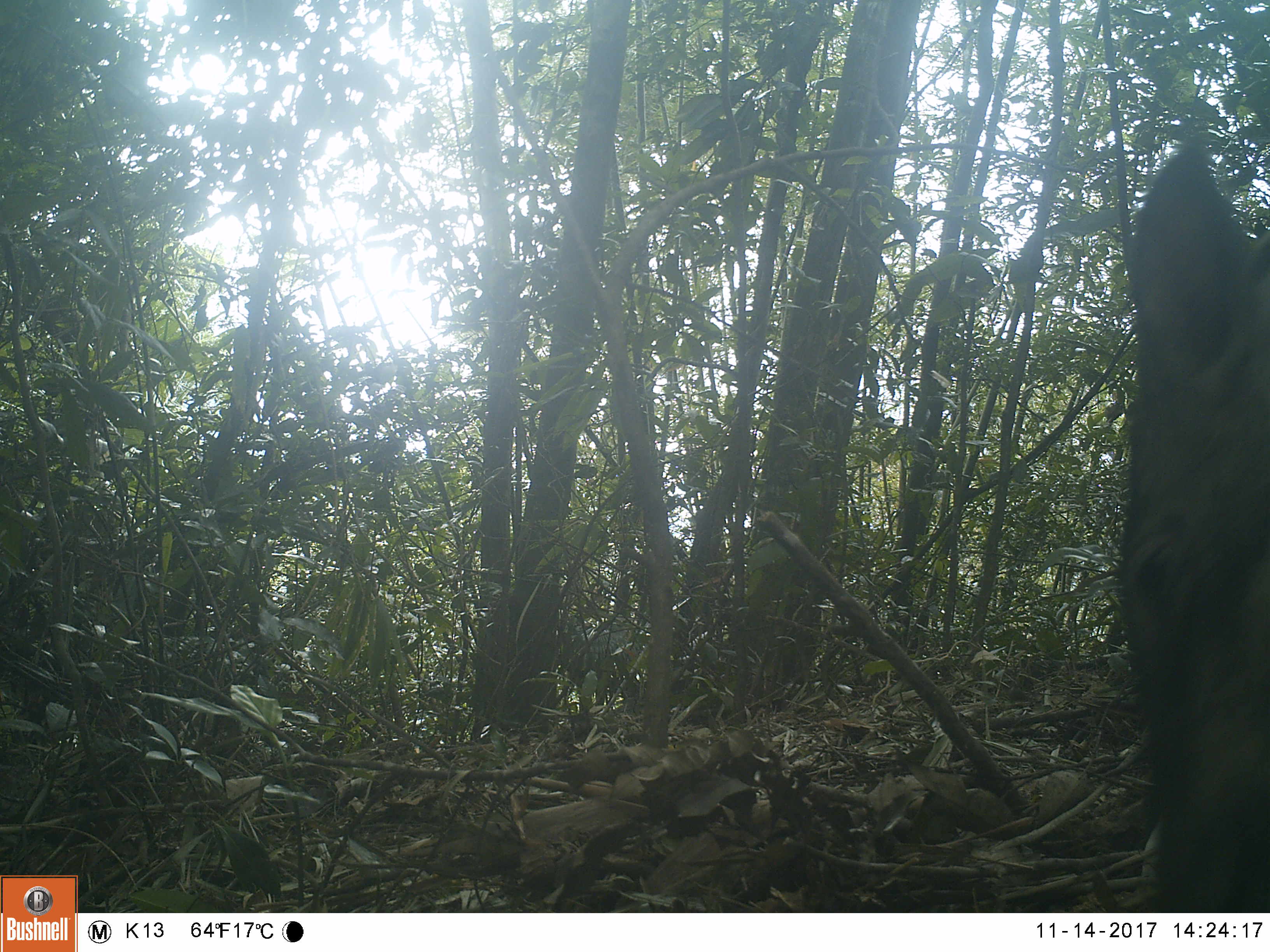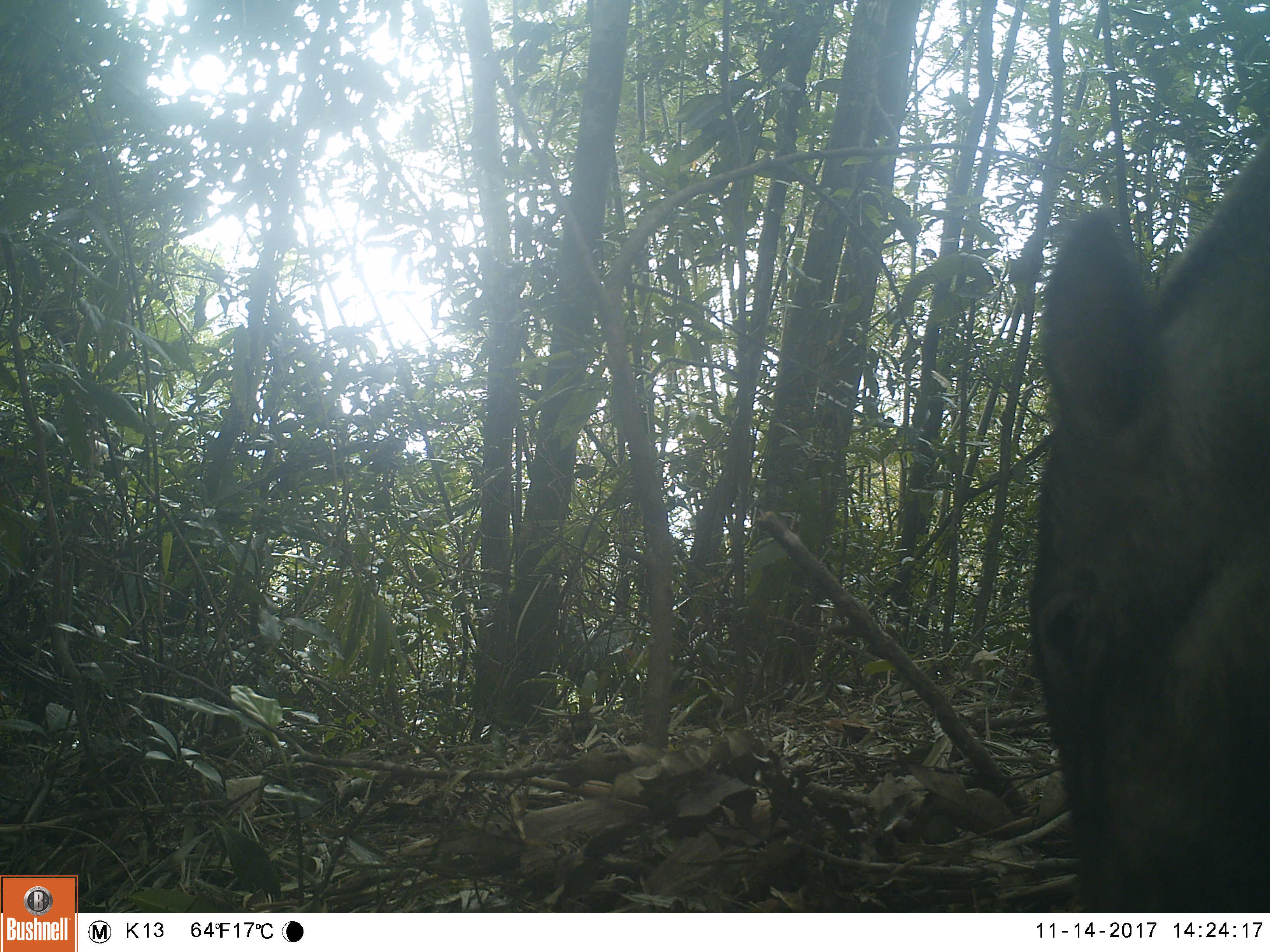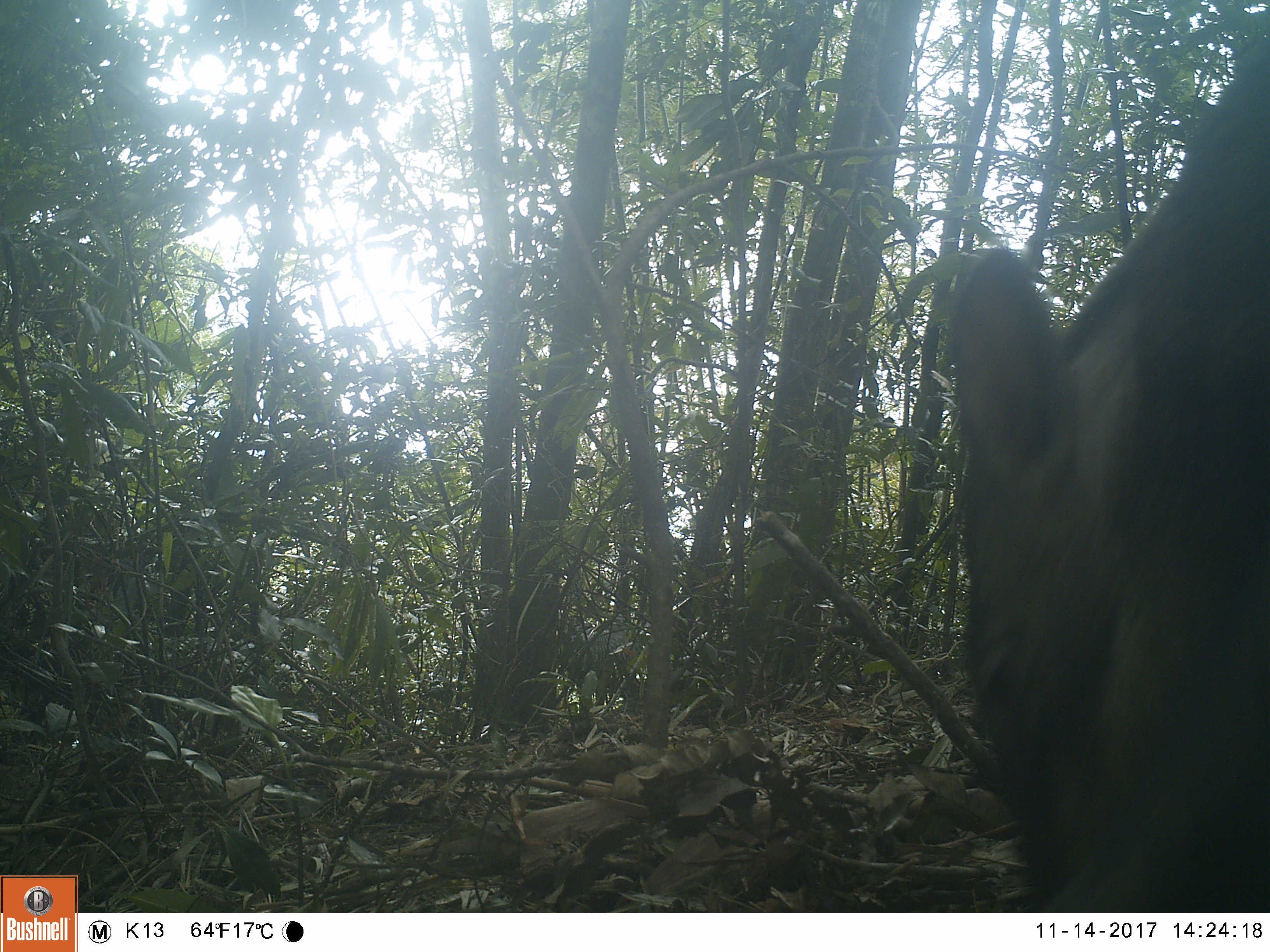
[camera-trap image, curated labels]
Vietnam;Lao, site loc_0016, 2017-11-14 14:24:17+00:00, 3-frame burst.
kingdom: Animalia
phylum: Chordata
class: Mammalia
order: Artiodactyla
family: Suidae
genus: Sus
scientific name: Sus scrofa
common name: eurasian wild pig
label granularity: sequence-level